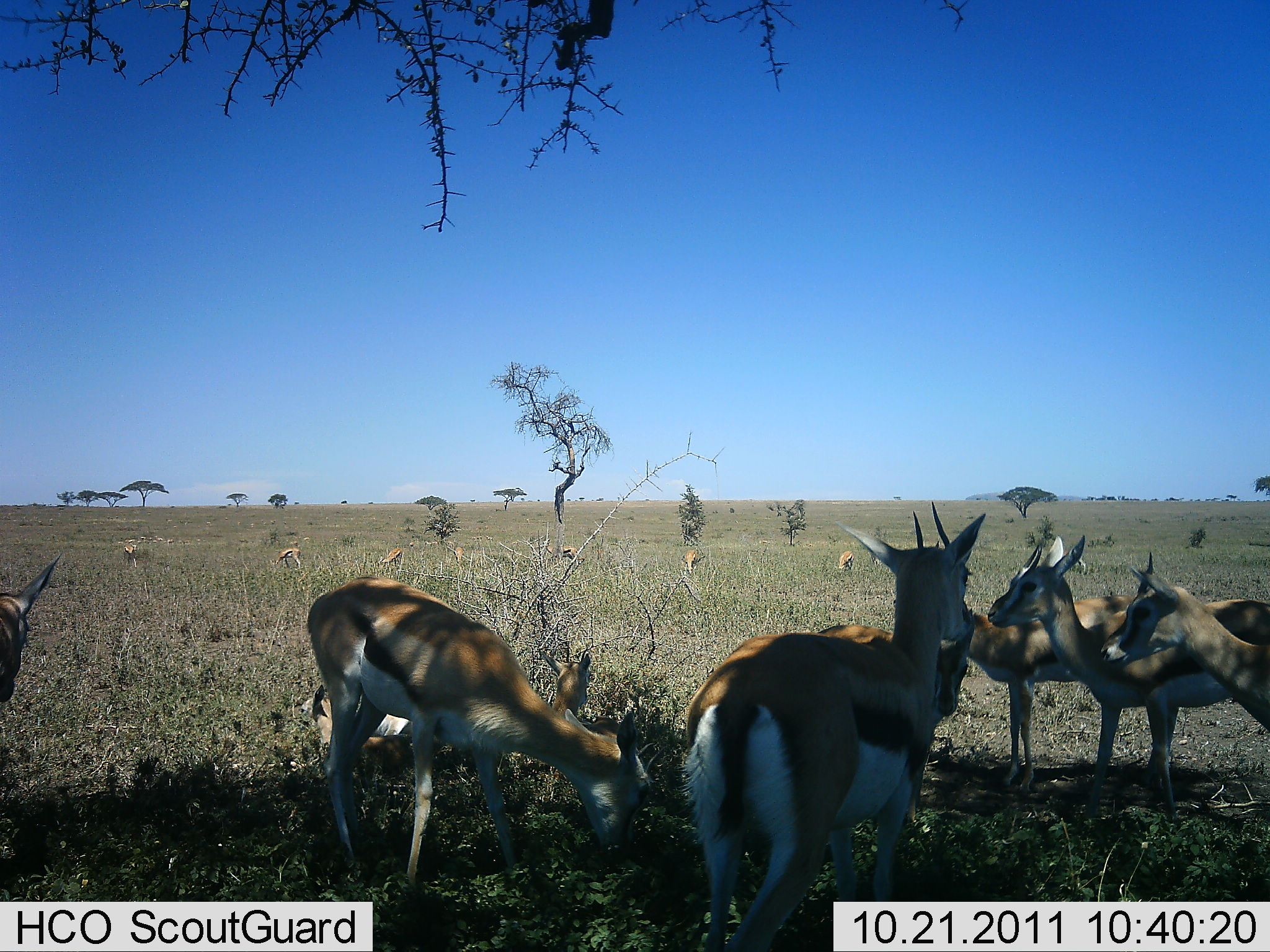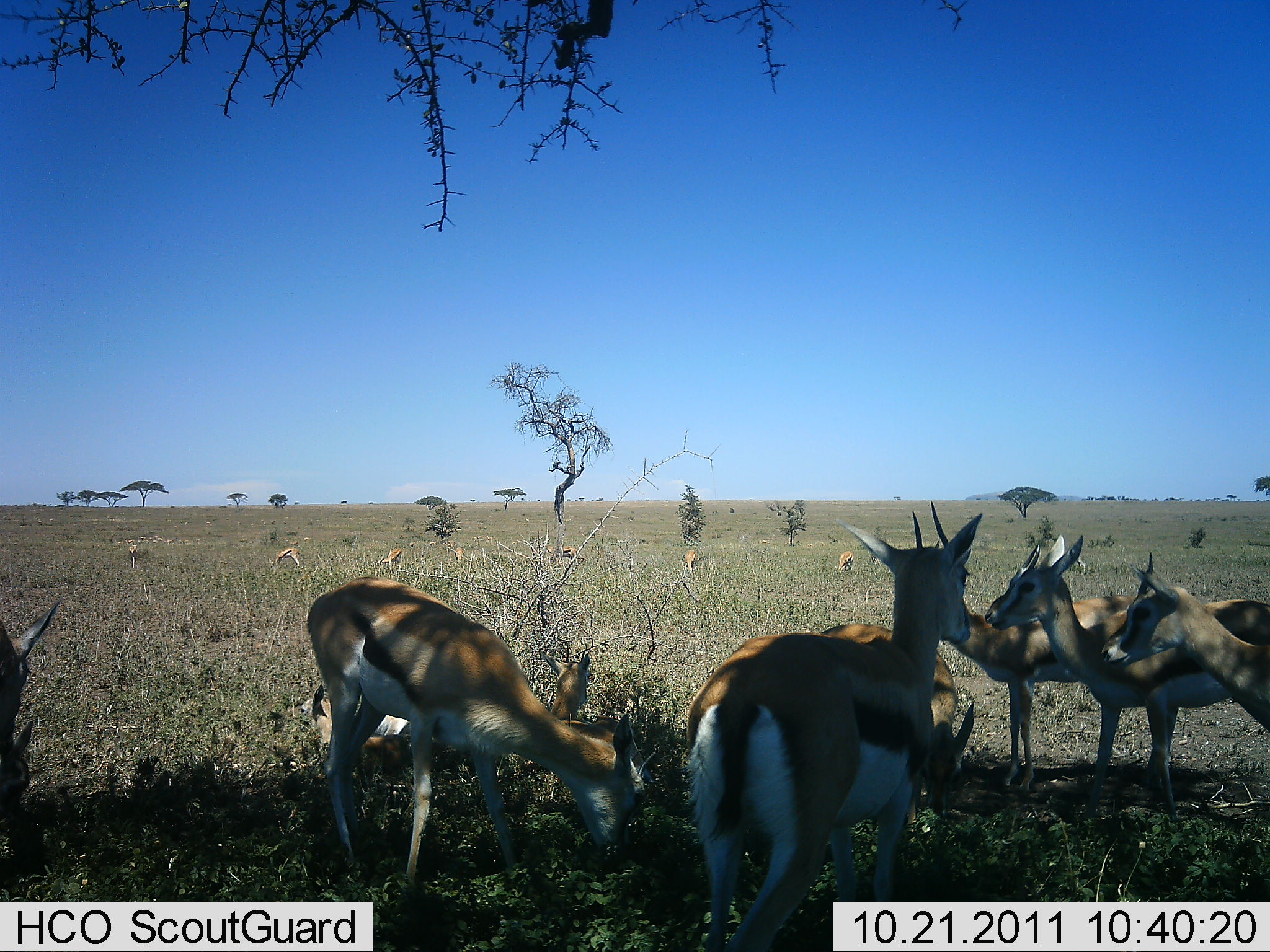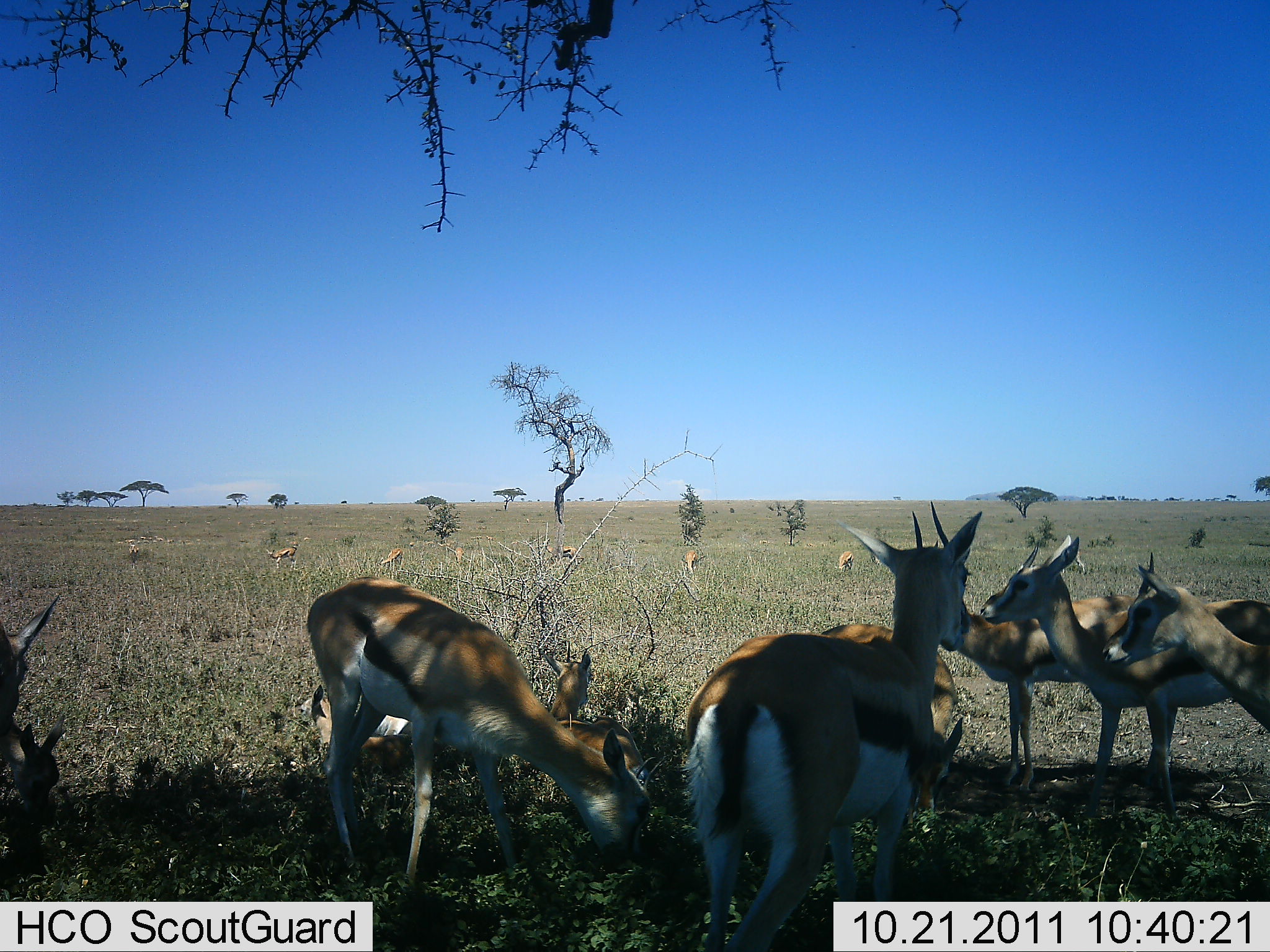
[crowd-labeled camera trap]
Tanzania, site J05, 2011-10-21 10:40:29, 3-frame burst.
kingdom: Animalia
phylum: Chordata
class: Mammalia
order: Artiodactyla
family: Bovidae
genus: Eudorcas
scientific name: Eudorcas thomsonii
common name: thomson's gazelle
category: gazellethomsons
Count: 11-50.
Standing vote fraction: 73%.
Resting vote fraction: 64%.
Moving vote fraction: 9%.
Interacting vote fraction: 9%.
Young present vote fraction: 27%.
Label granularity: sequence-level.